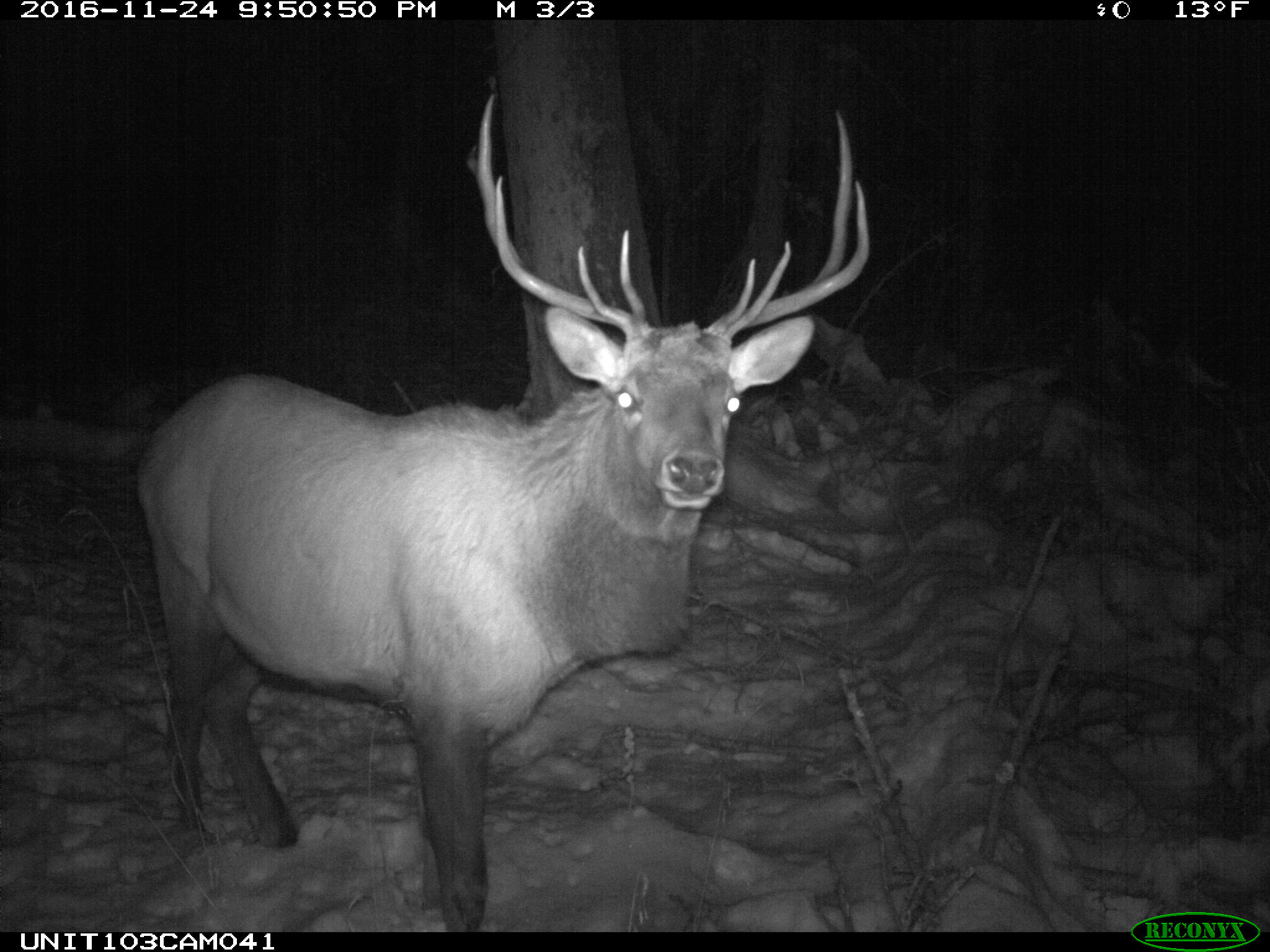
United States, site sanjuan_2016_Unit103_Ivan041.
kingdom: Animalia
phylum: Chordata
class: Mammalia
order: Artiodactyla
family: Cervidae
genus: Cervus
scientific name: Cervus elaphus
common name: red deer